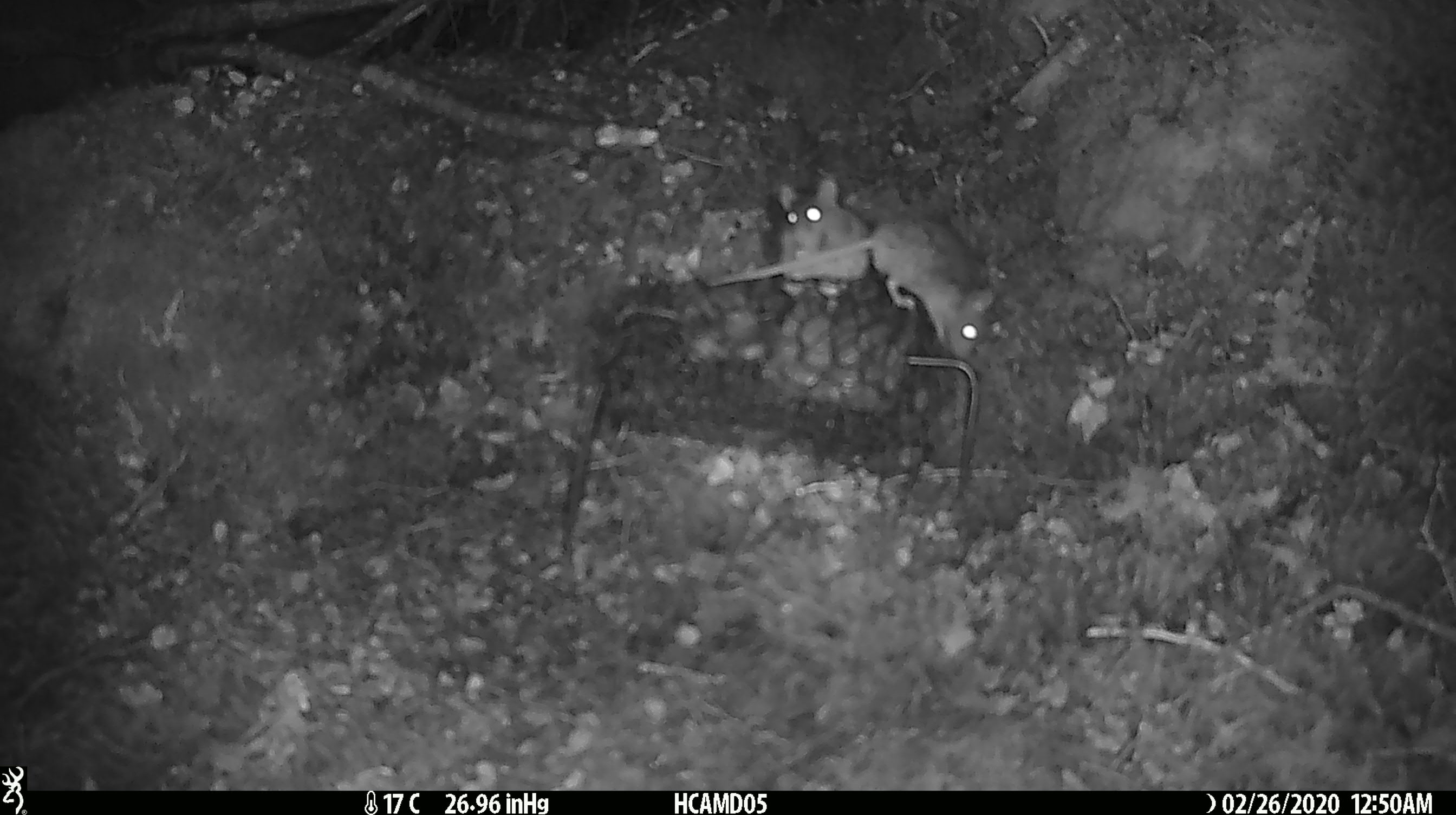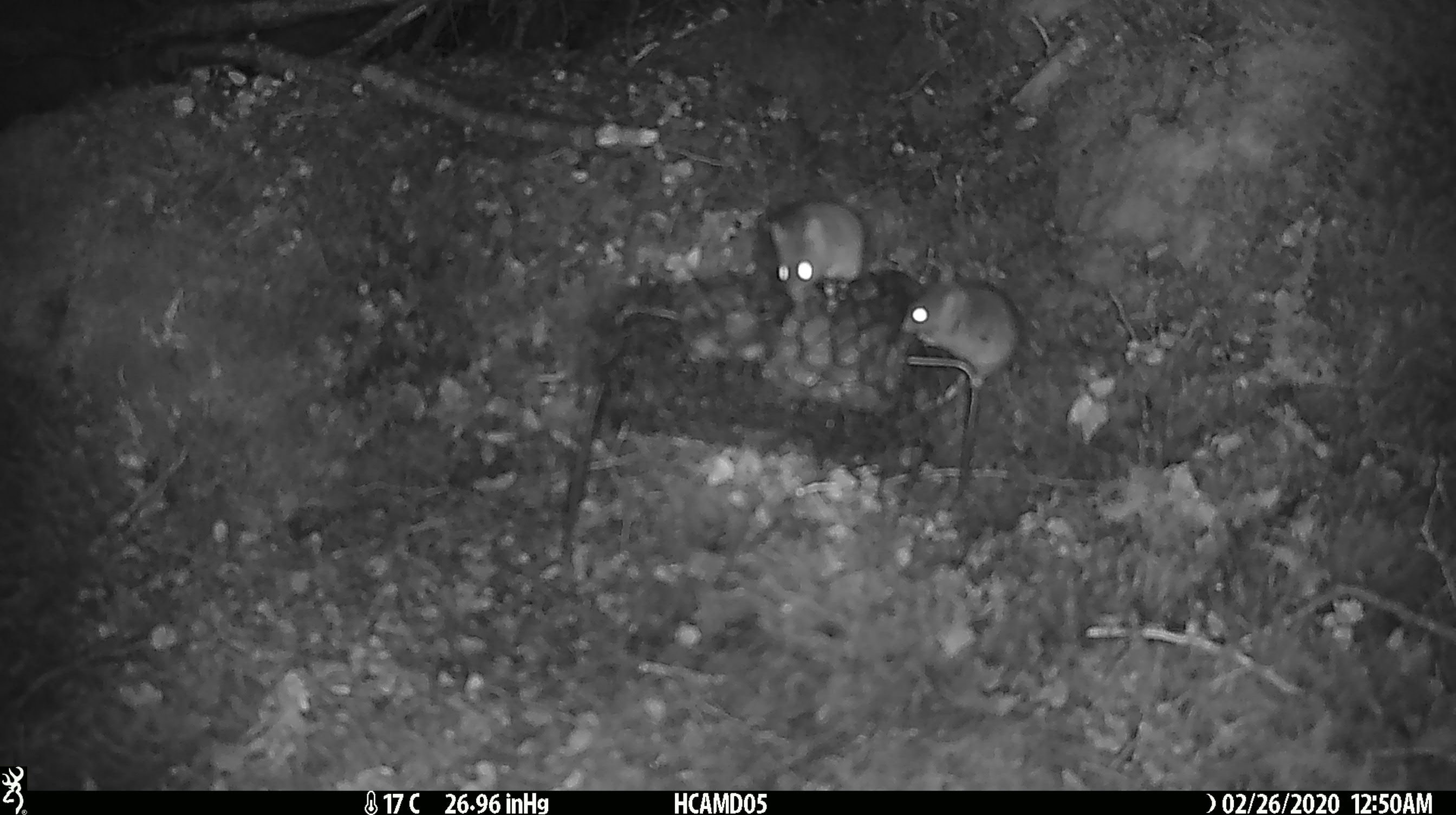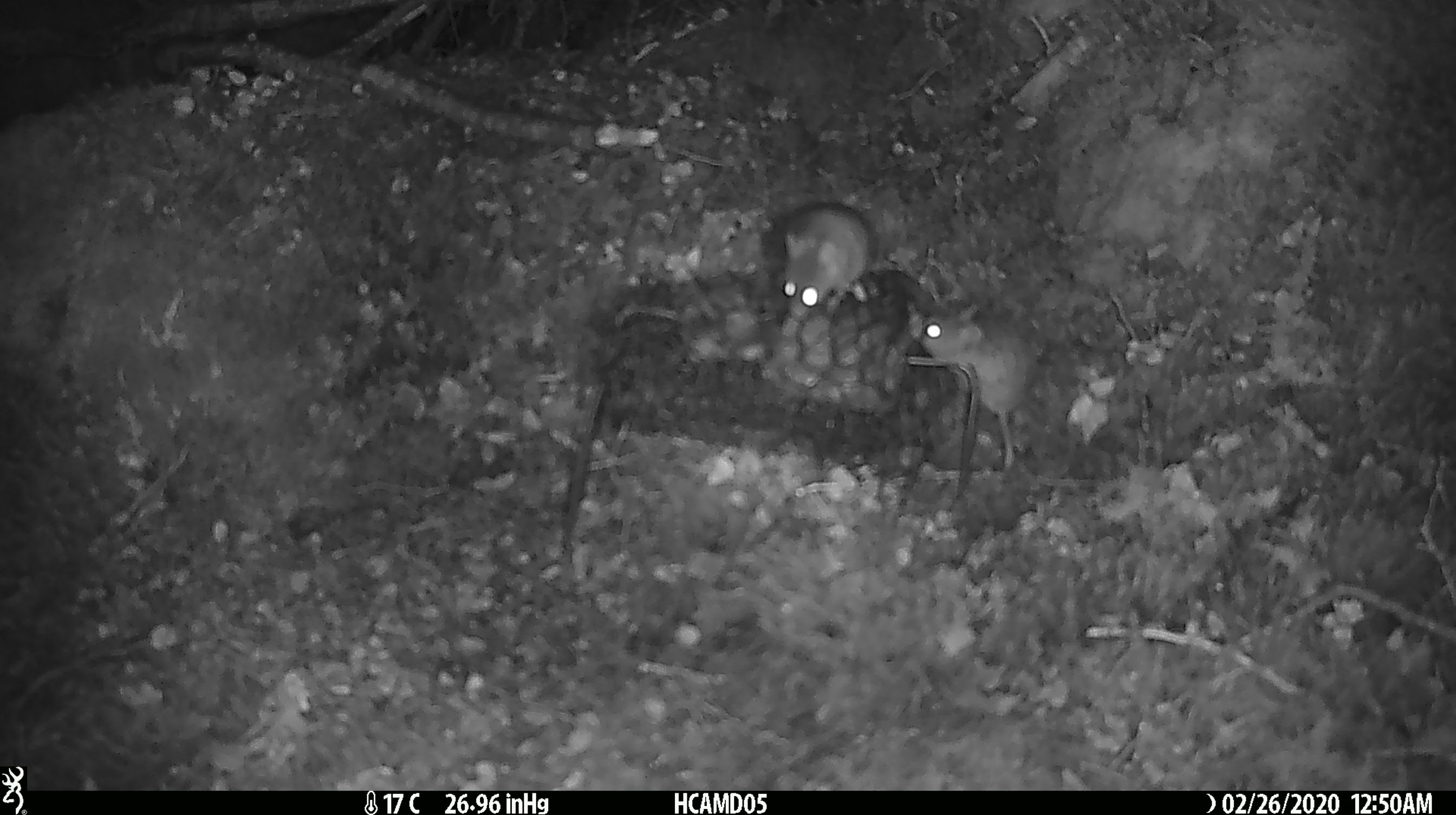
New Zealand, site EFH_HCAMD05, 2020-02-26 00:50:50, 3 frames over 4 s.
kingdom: Animalia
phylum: Chordata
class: Mammalia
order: Rodentia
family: Muridae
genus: Mus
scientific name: Mus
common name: mouse